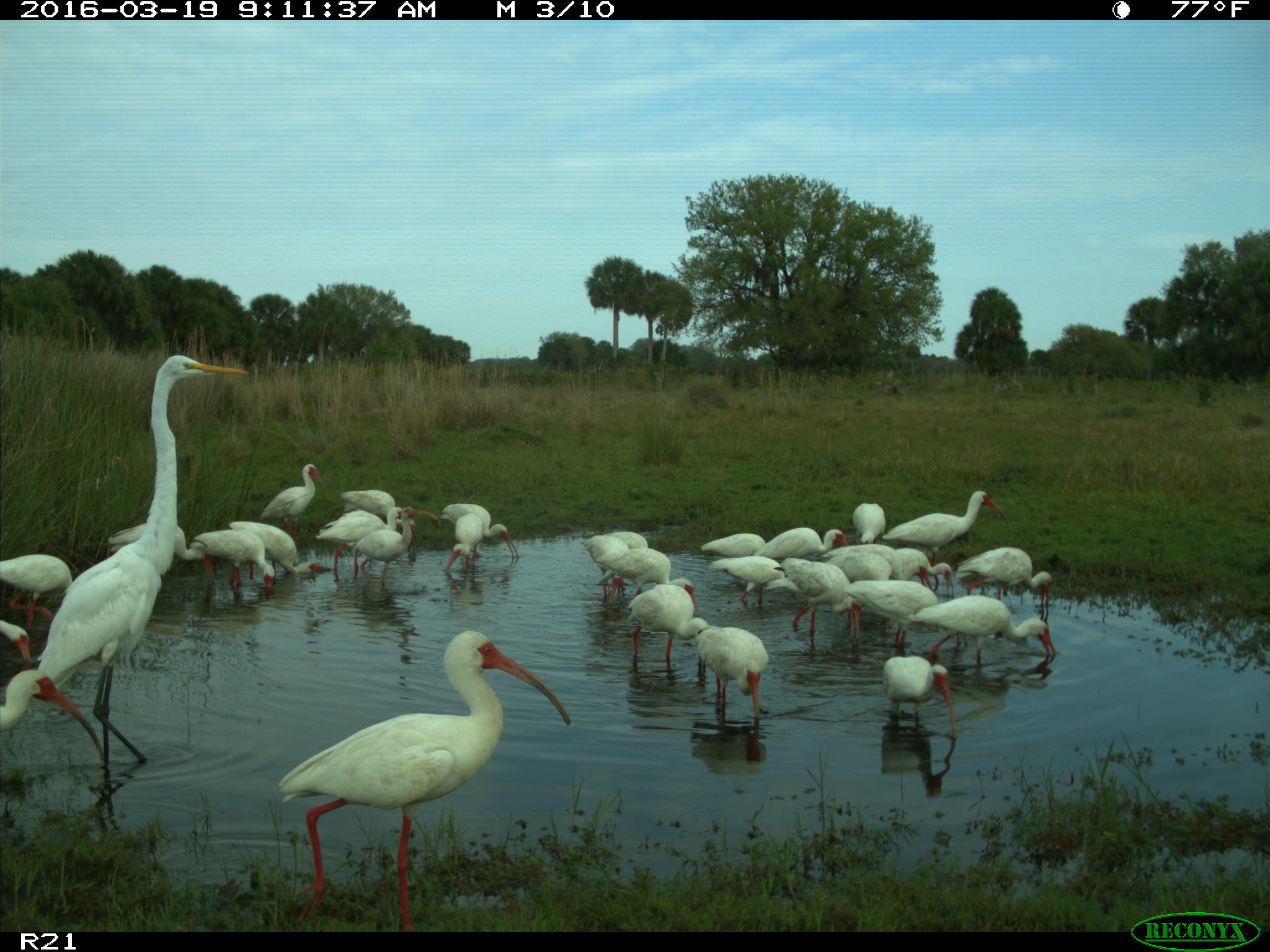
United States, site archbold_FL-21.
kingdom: Animalia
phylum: Chordata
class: Aves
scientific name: Aves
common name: birds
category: unidentified bird